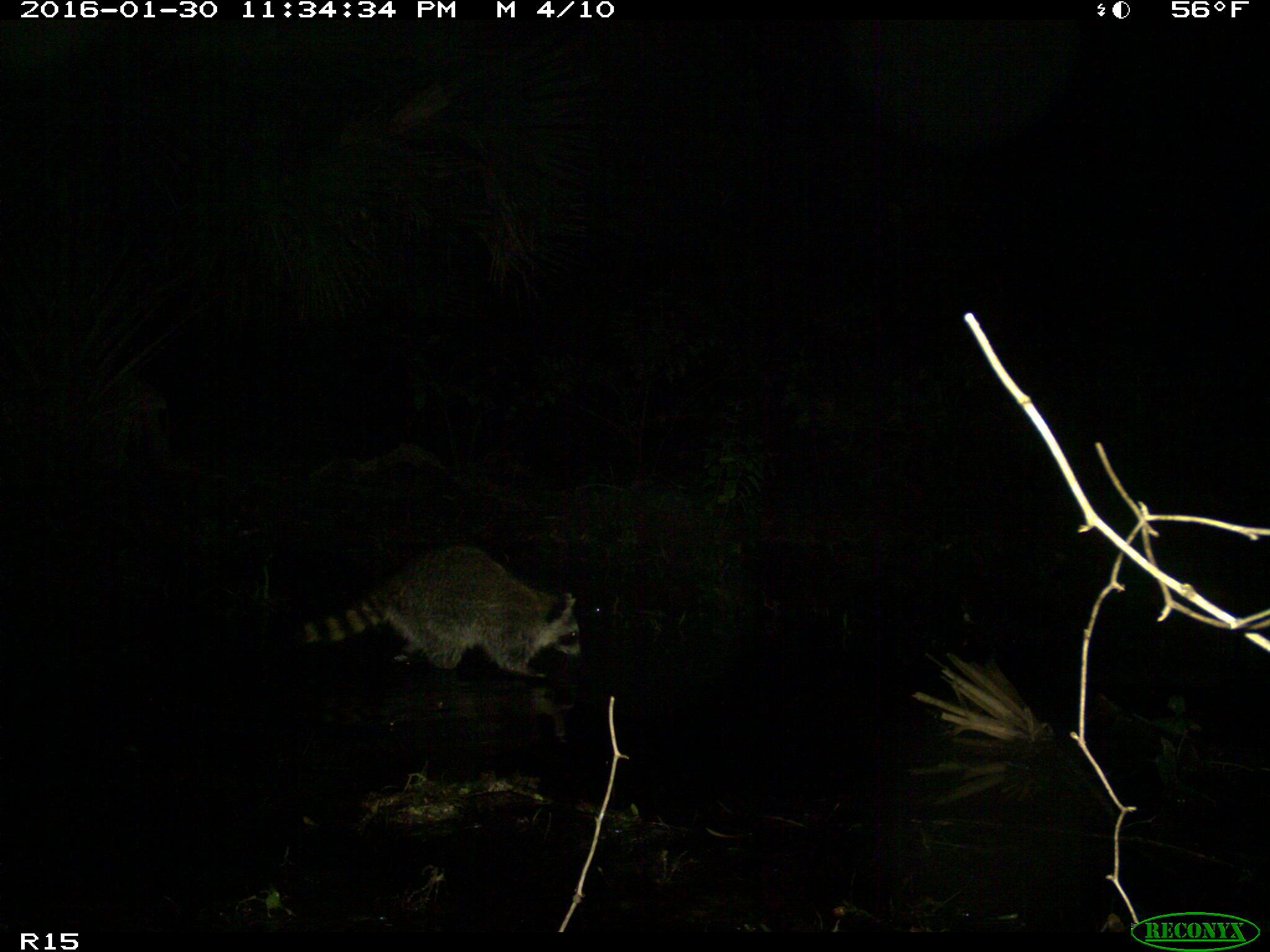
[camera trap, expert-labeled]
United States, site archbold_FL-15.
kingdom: Animalia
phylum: Chordata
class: Mammalia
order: Carnivora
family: Procyonidae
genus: Procyon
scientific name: Procyon lotor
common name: common raccoon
Procyon lotor (common raccoon).